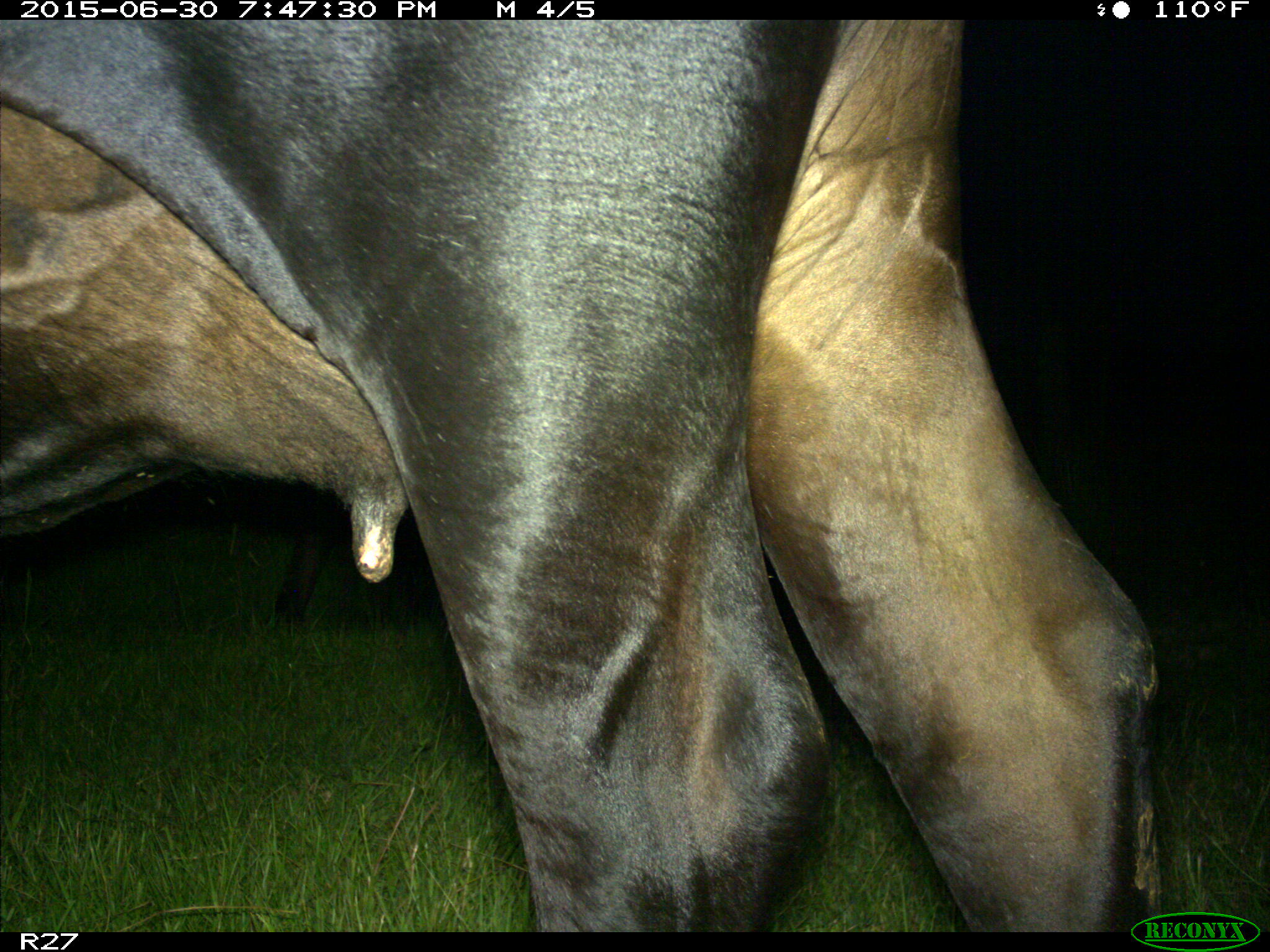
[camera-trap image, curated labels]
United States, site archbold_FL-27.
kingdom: Animalia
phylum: Chordata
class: Mammalia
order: Artiodactyla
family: Bovidae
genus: Bos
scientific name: Bos taurus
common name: domestic cow